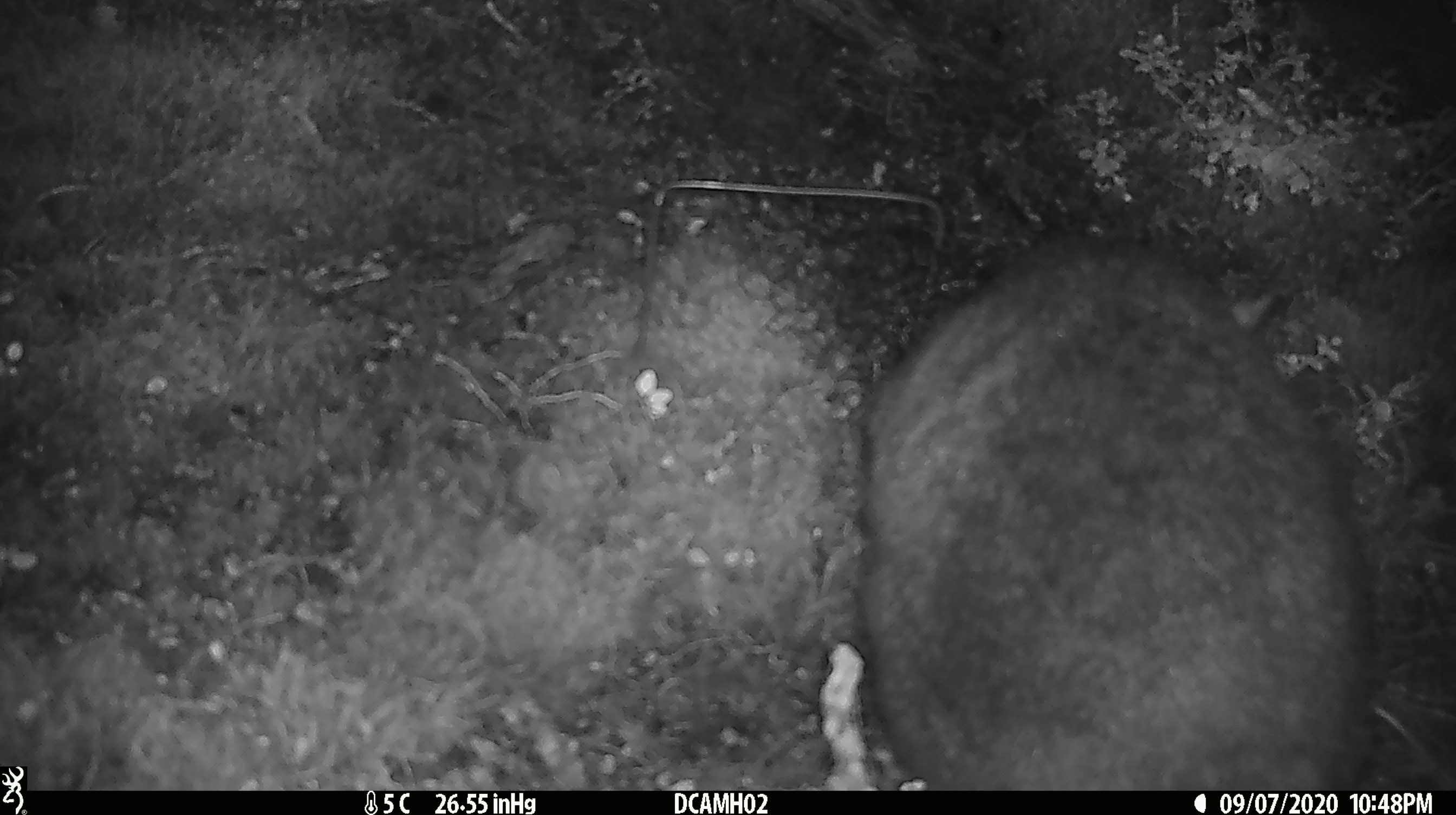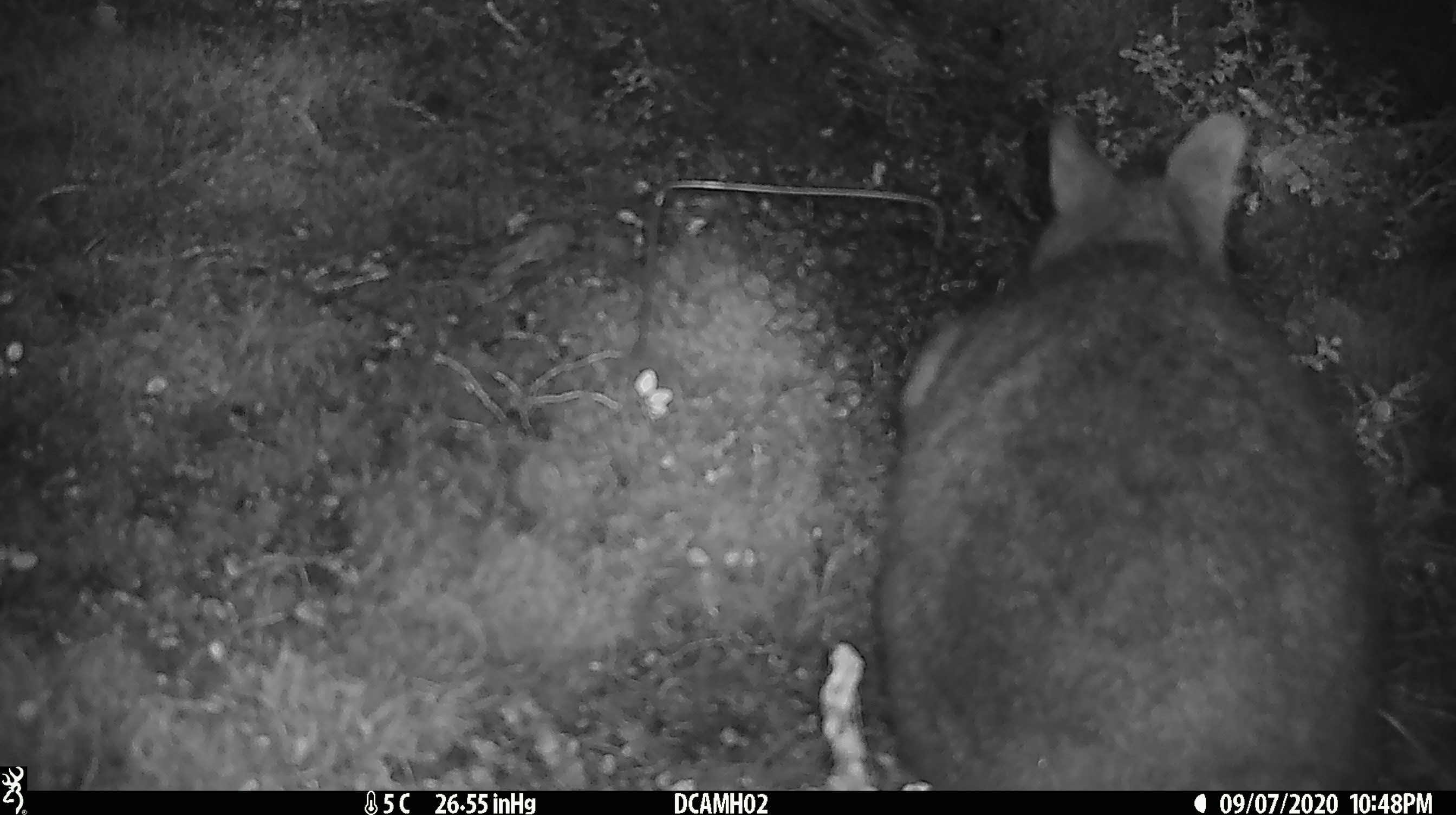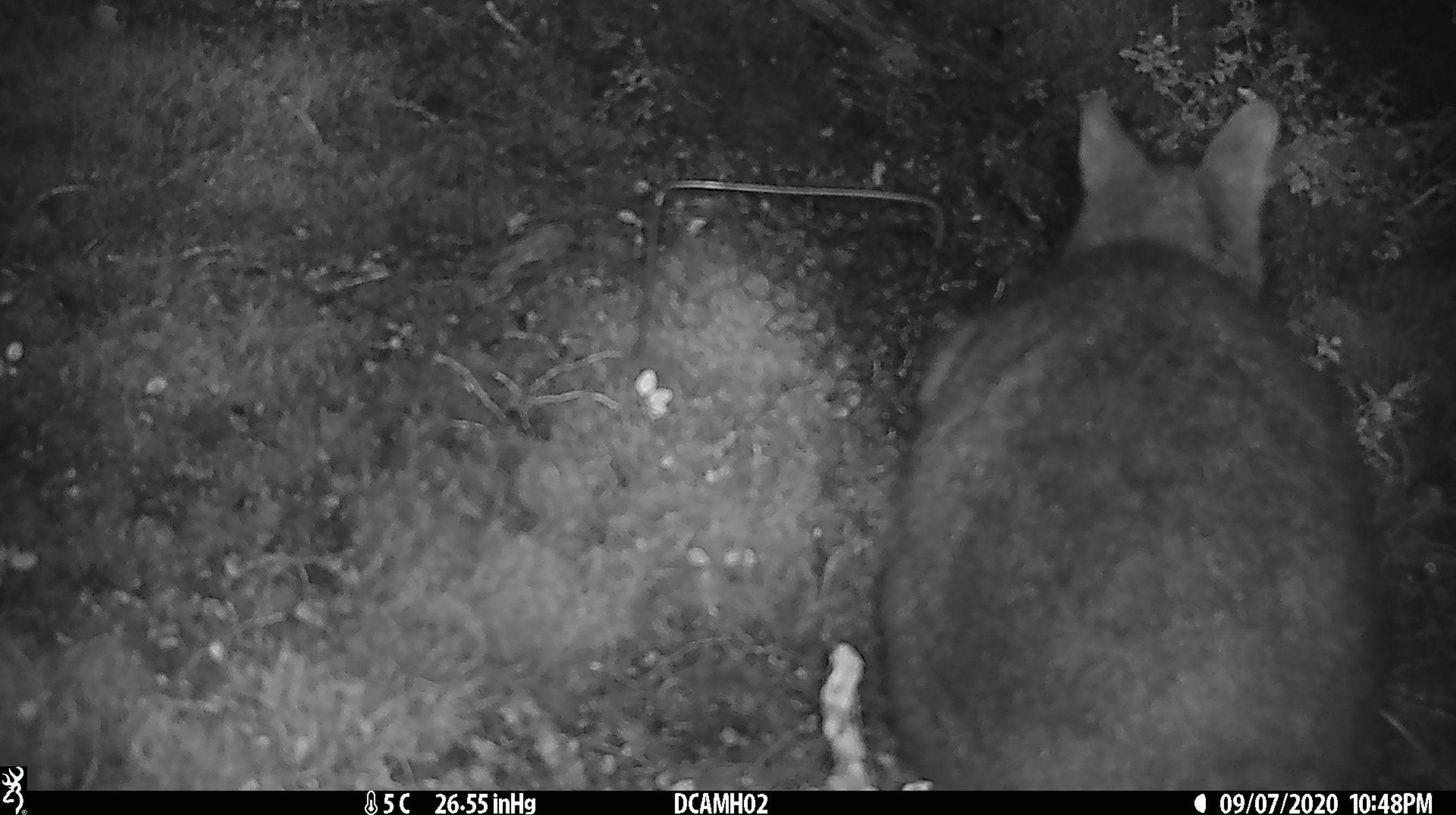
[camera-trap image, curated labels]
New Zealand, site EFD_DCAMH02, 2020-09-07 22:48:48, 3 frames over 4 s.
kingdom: Animalia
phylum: Chordata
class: Mammalia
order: Diprotodontia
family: Phalangeridae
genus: Trichosurus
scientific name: Trichosurus vulpecula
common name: common brushtail possum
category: possum